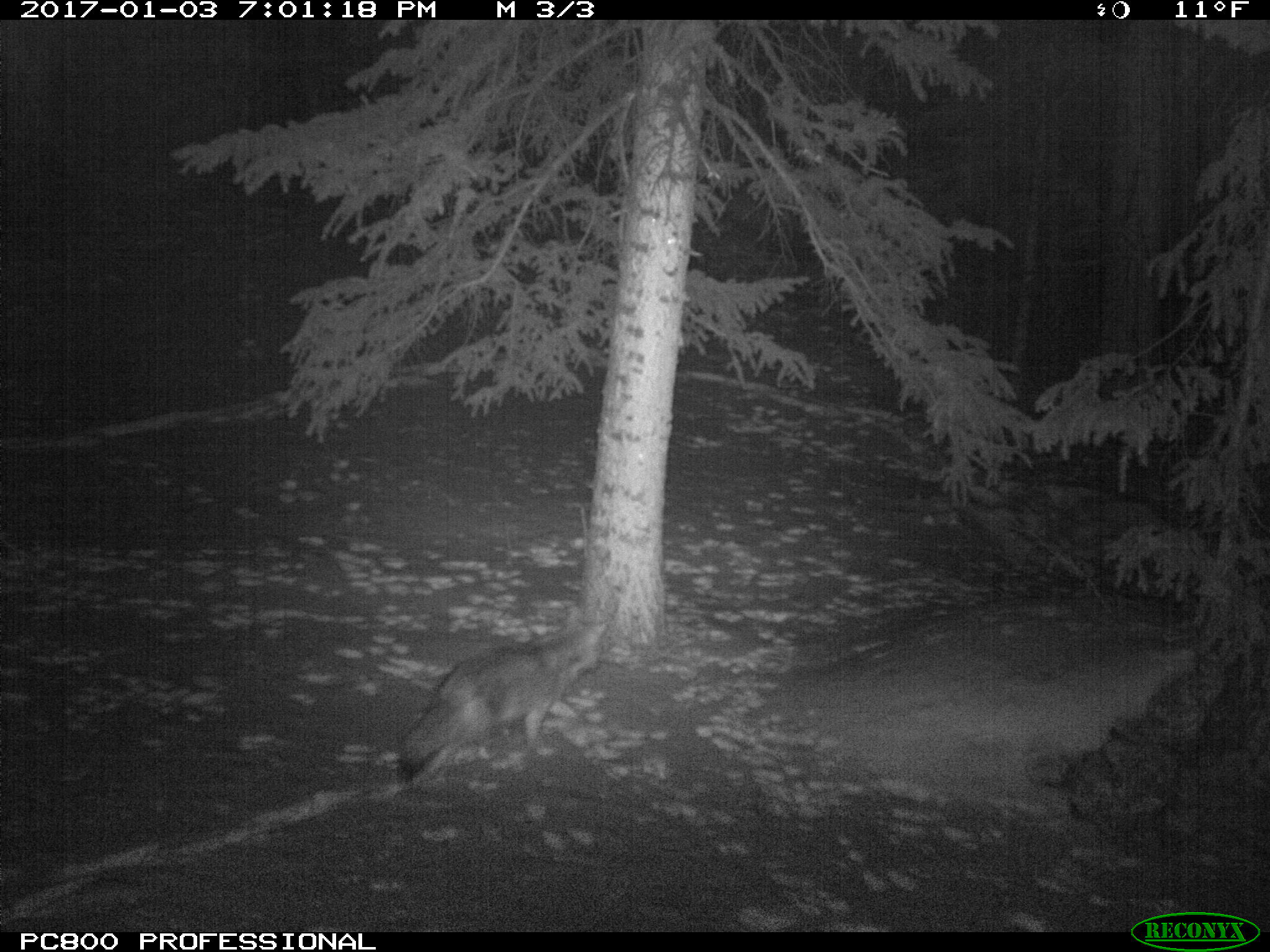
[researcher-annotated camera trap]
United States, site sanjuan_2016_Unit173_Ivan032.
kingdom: Animalia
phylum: Chordata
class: Mammalia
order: Carnivora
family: Canidae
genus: Canis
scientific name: Canis latrans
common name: coyote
Canis latrans (coyote).